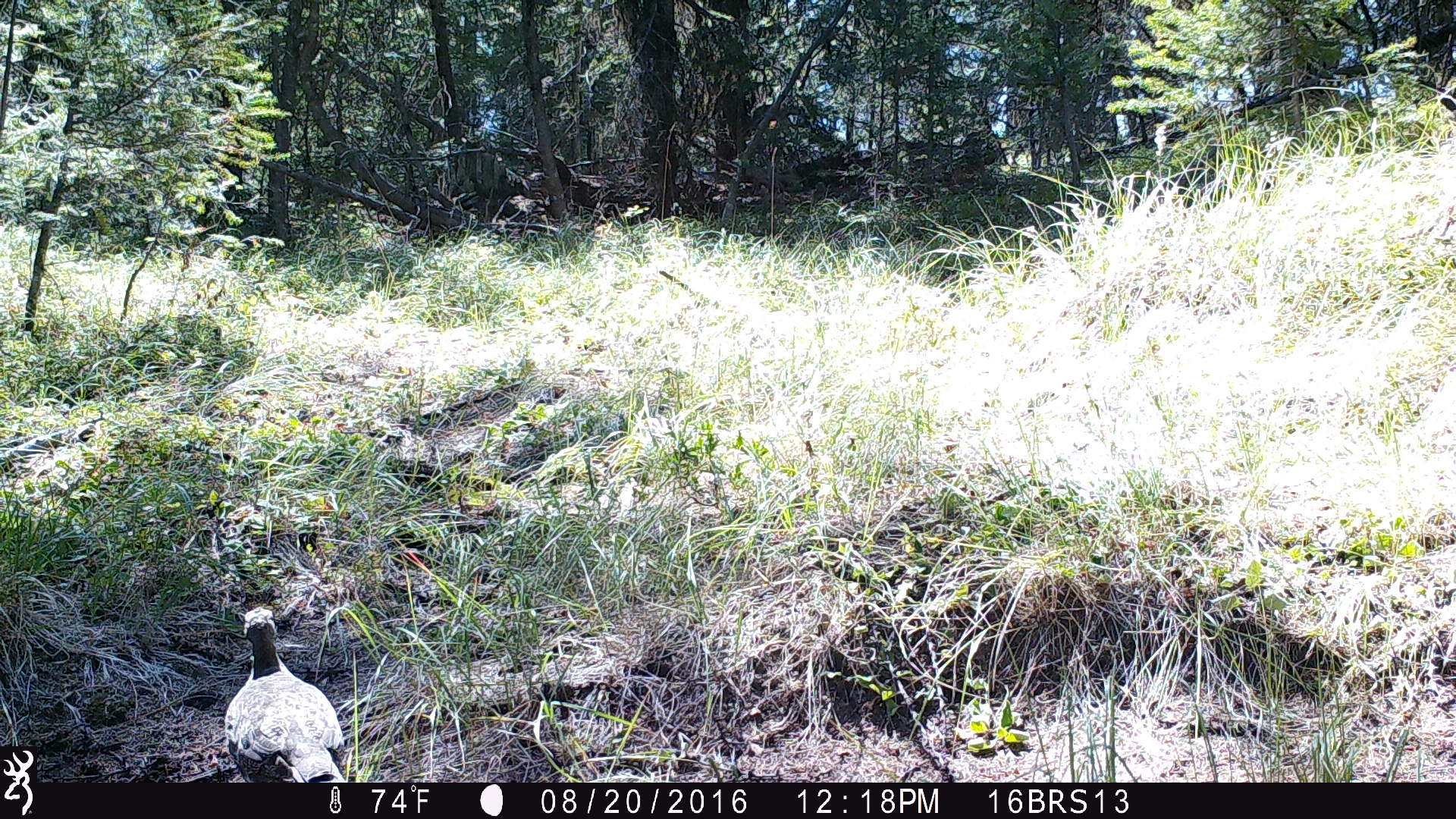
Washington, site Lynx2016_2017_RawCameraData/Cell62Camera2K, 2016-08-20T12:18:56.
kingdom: Animalia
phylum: Chordata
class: Aves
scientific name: Aves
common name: birds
Aves (birds). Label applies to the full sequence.